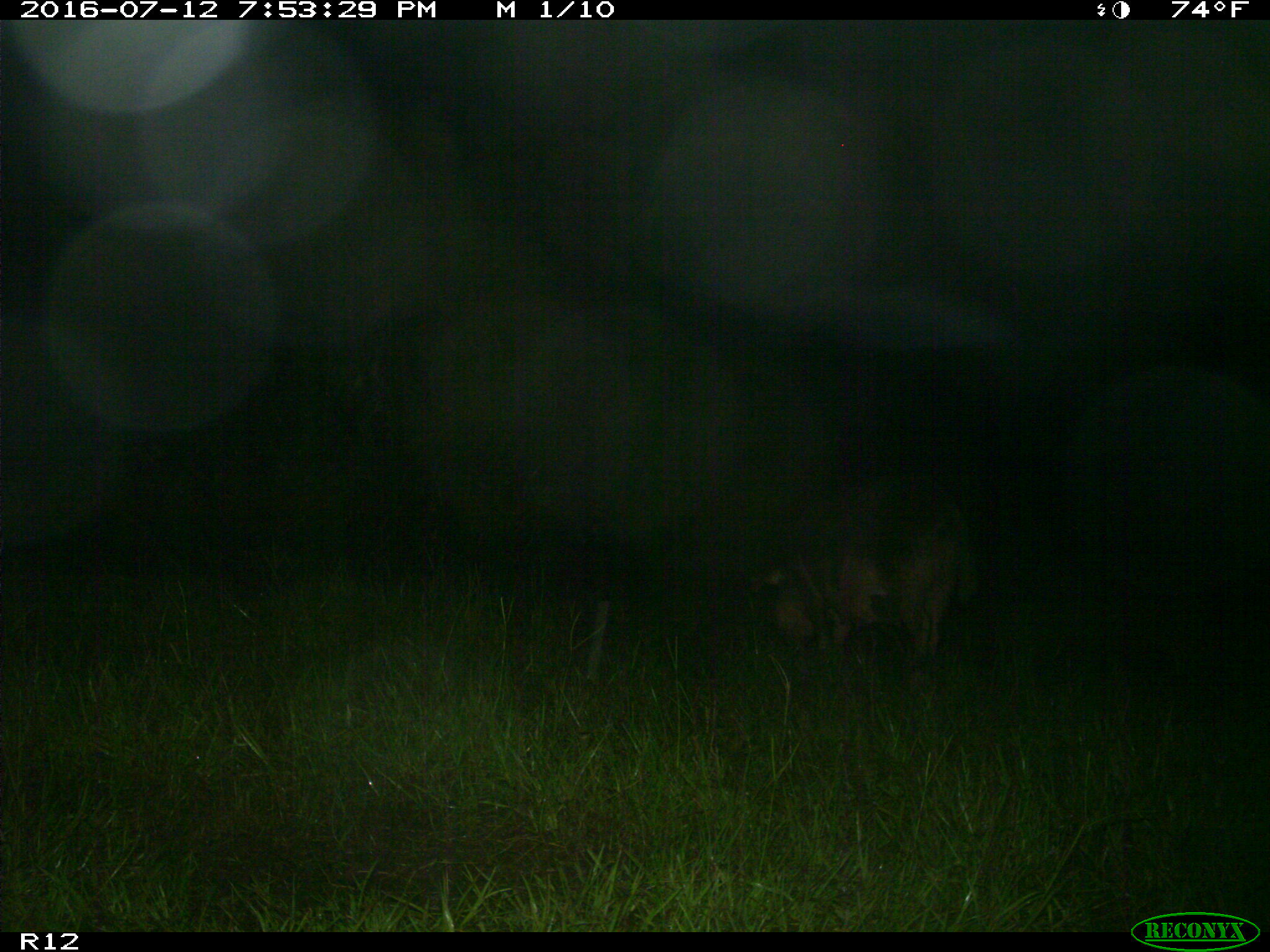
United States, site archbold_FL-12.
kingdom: Animalia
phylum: Chordata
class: Mammalia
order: Artiodactyla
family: Suidae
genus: Sus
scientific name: Sus scrofa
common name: wild boar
Sus scrofa (wild boar).